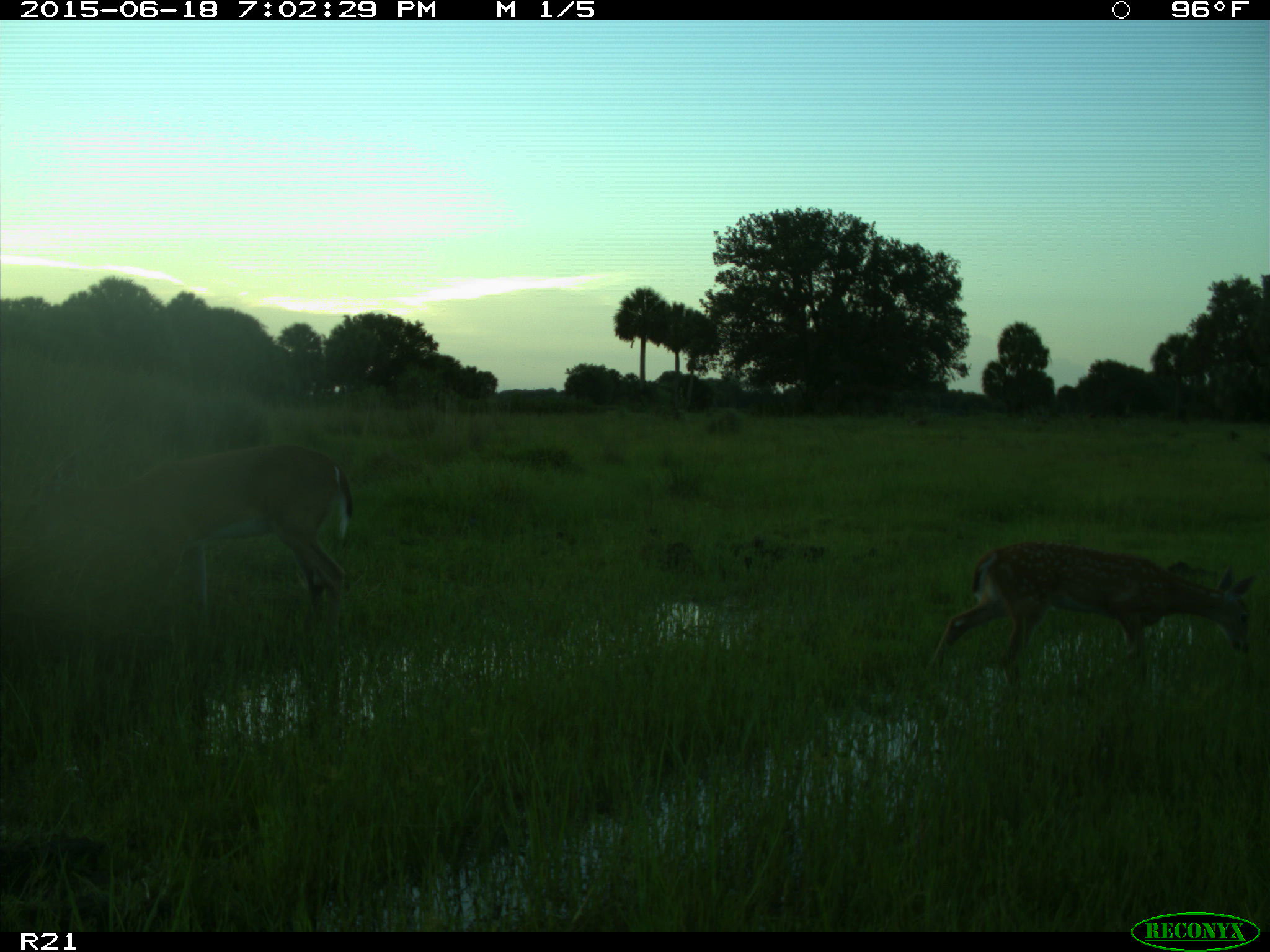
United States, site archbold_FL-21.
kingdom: Animalia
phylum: Chordata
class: Mammalia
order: Artiodactyla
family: Cervidae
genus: Odocoileus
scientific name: Odocoileus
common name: deer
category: unidentified deer